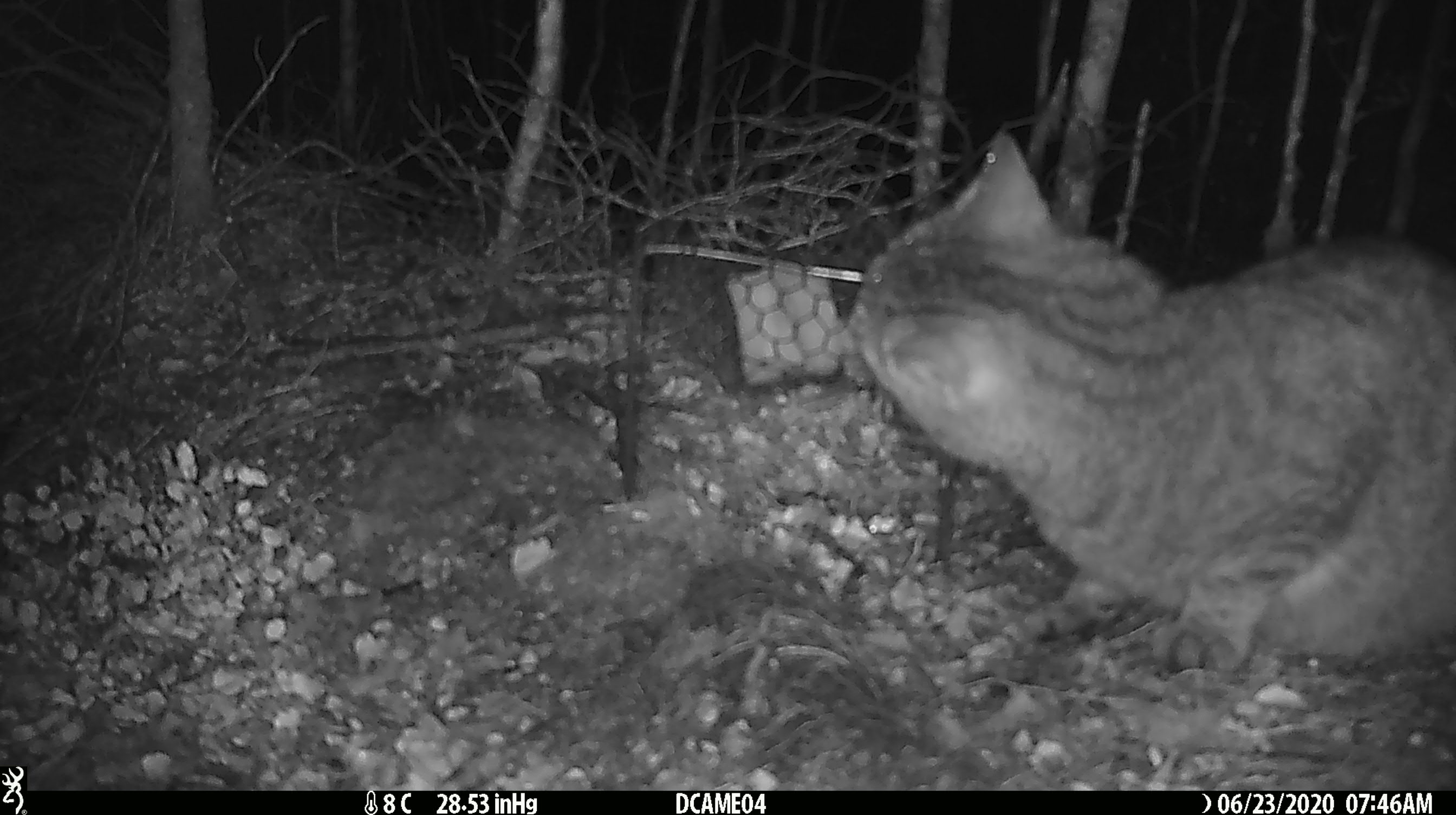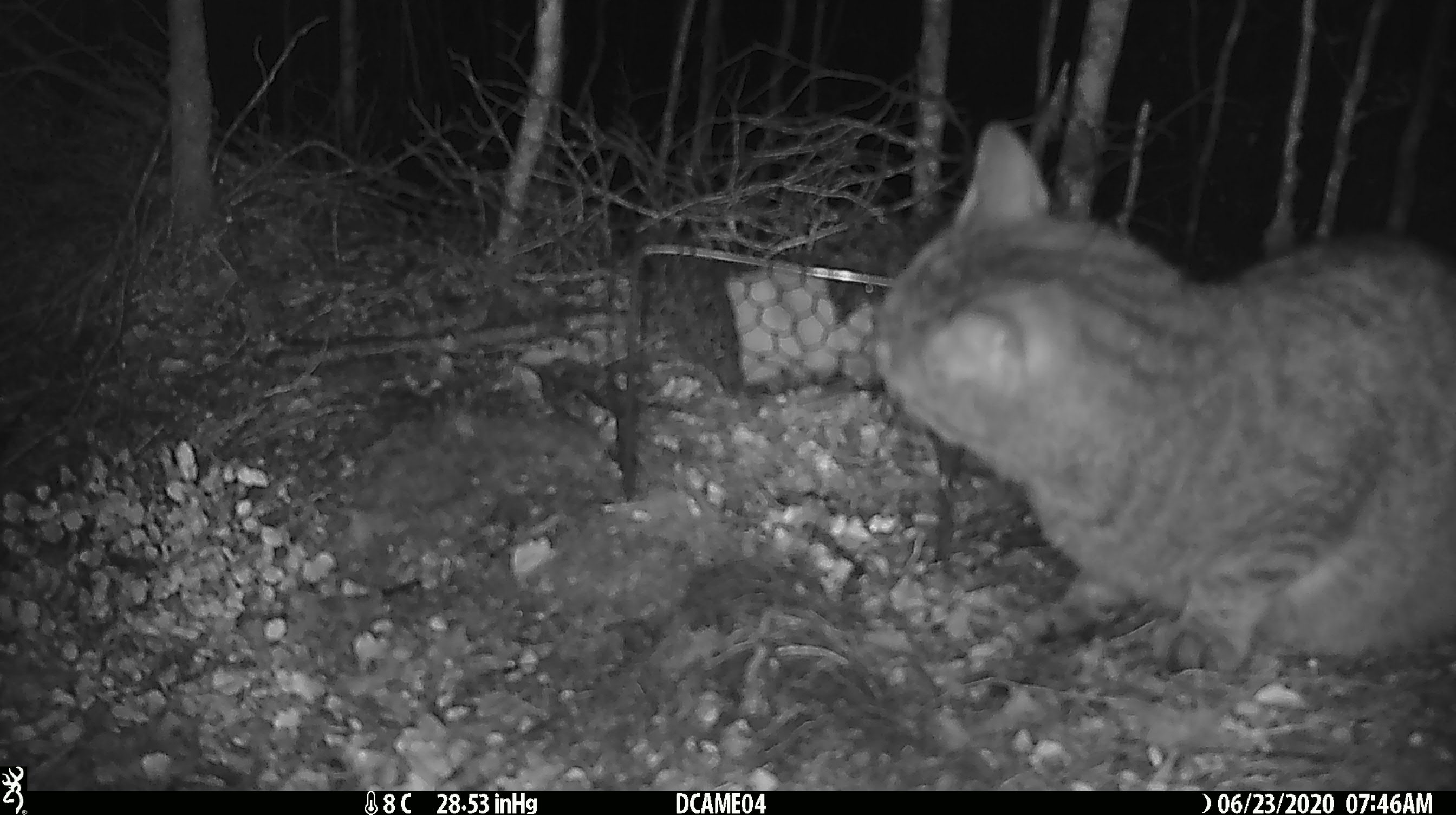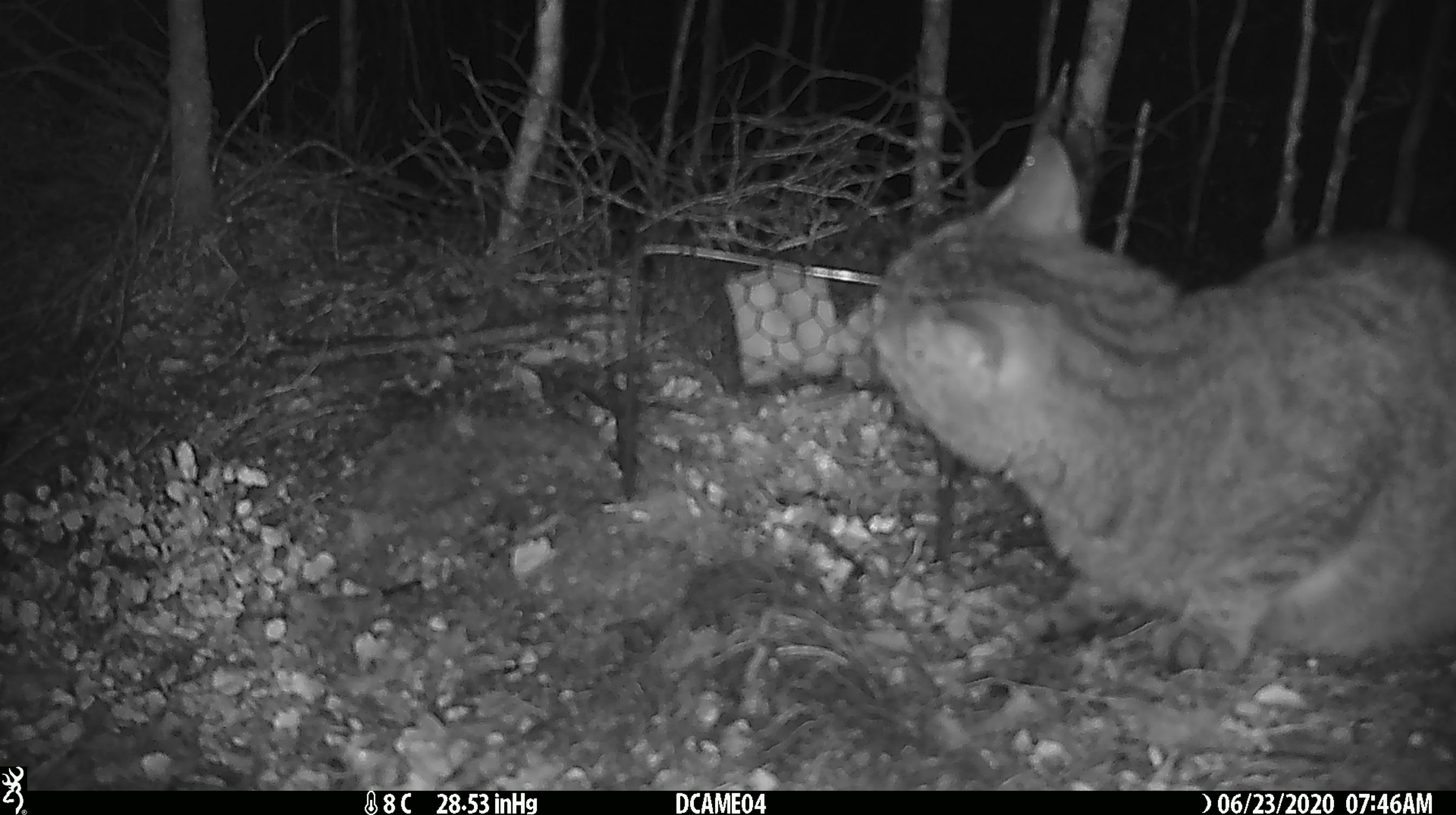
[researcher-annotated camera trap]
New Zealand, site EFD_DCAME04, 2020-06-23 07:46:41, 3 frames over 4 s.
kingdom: Animalia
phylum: Chordata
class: Mammalia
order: Carnivora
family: Felidae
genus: Felis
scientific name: Felis catus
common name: domestic cat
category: cat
Cat (domestic cat) (Felis catus).